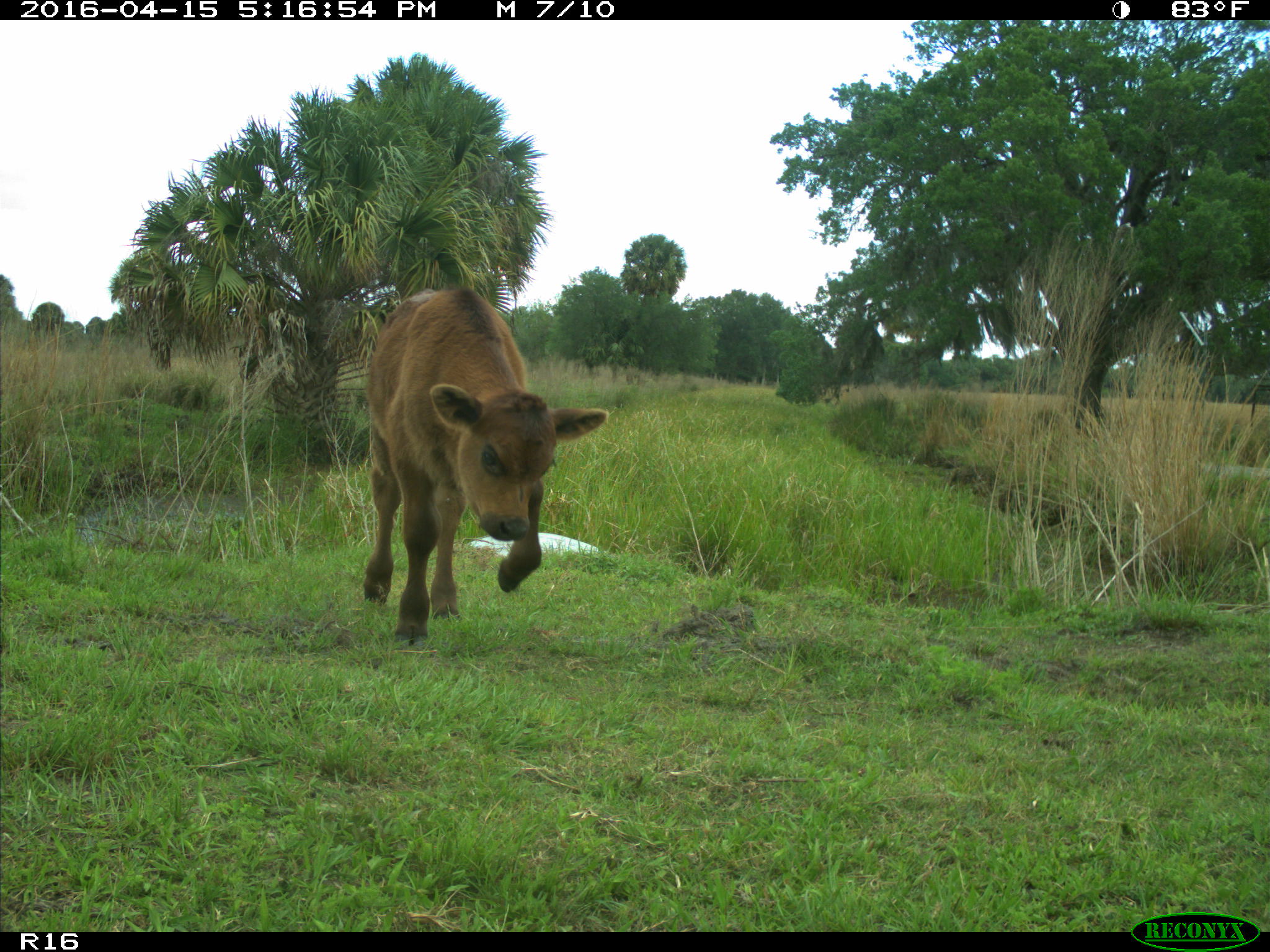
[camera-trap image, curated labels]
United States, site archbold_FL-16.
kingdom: Animalia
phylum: Chordata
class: Mammalia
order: Artiodactyla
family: Bovidae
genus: Bos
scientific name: Bos taurus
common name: domestic cow